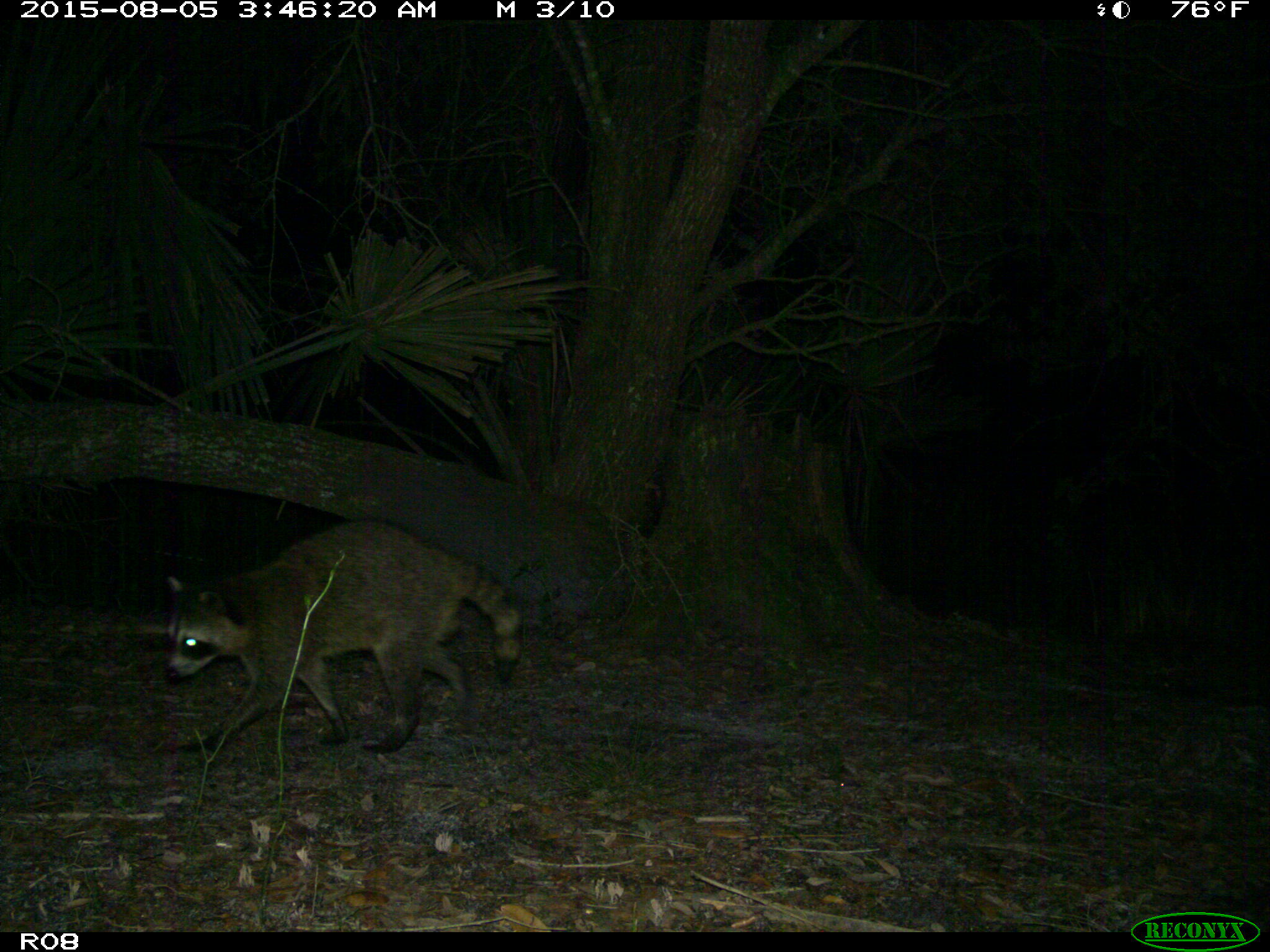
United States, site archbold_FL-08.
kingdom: Animalia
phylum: Chordata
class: Mammalia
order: Carnivora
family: Procyonidae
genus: Procyon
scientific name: Procyon lotor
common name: common raccoon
Procyon lotor (common raccoon).